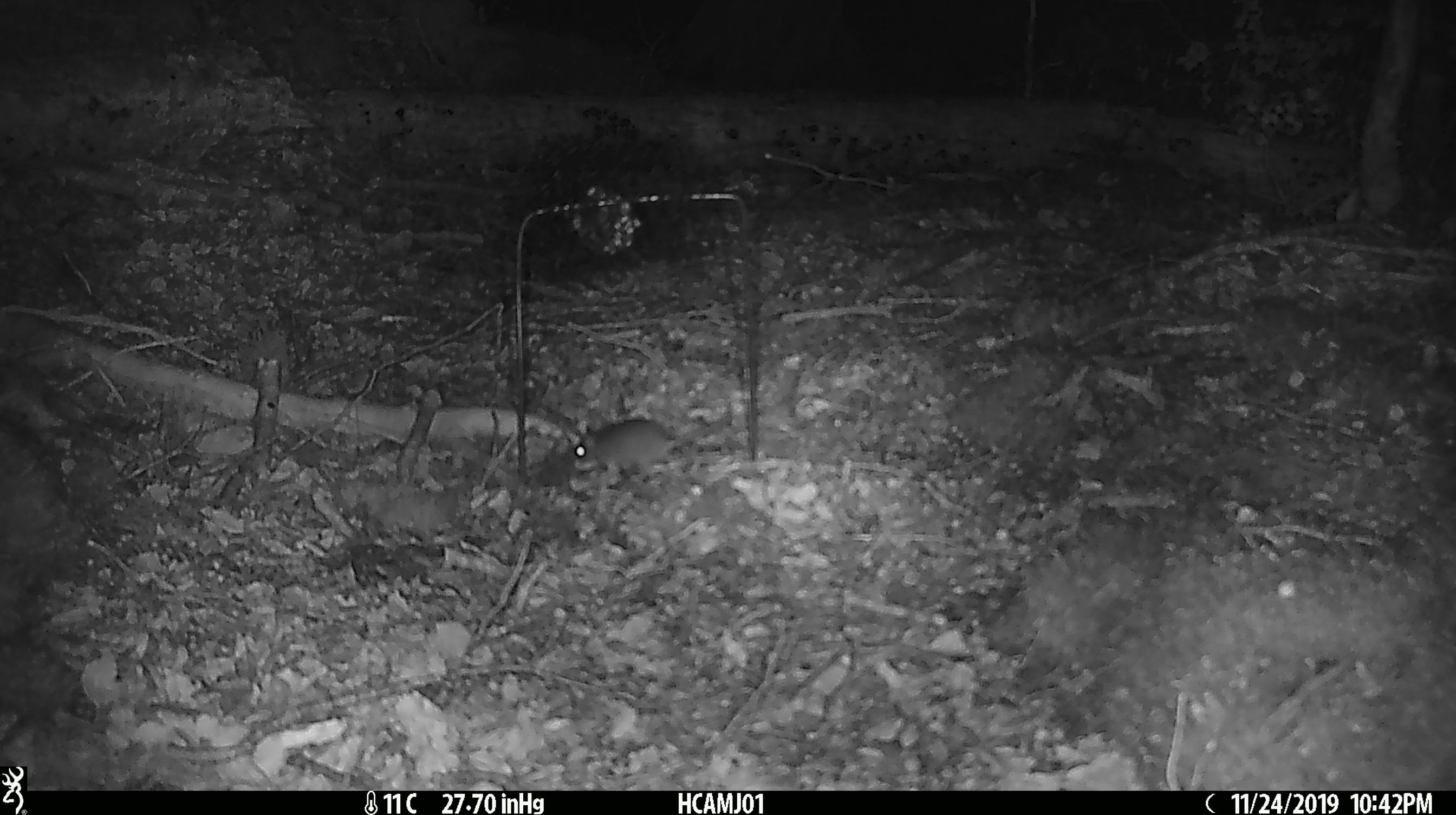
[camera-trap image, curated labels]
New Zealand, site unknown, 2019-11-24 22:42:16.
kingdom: Animalia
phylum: Chordata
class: Mammalia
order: Rodentia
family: Muridae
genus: Mus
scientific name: Mus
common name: mouse